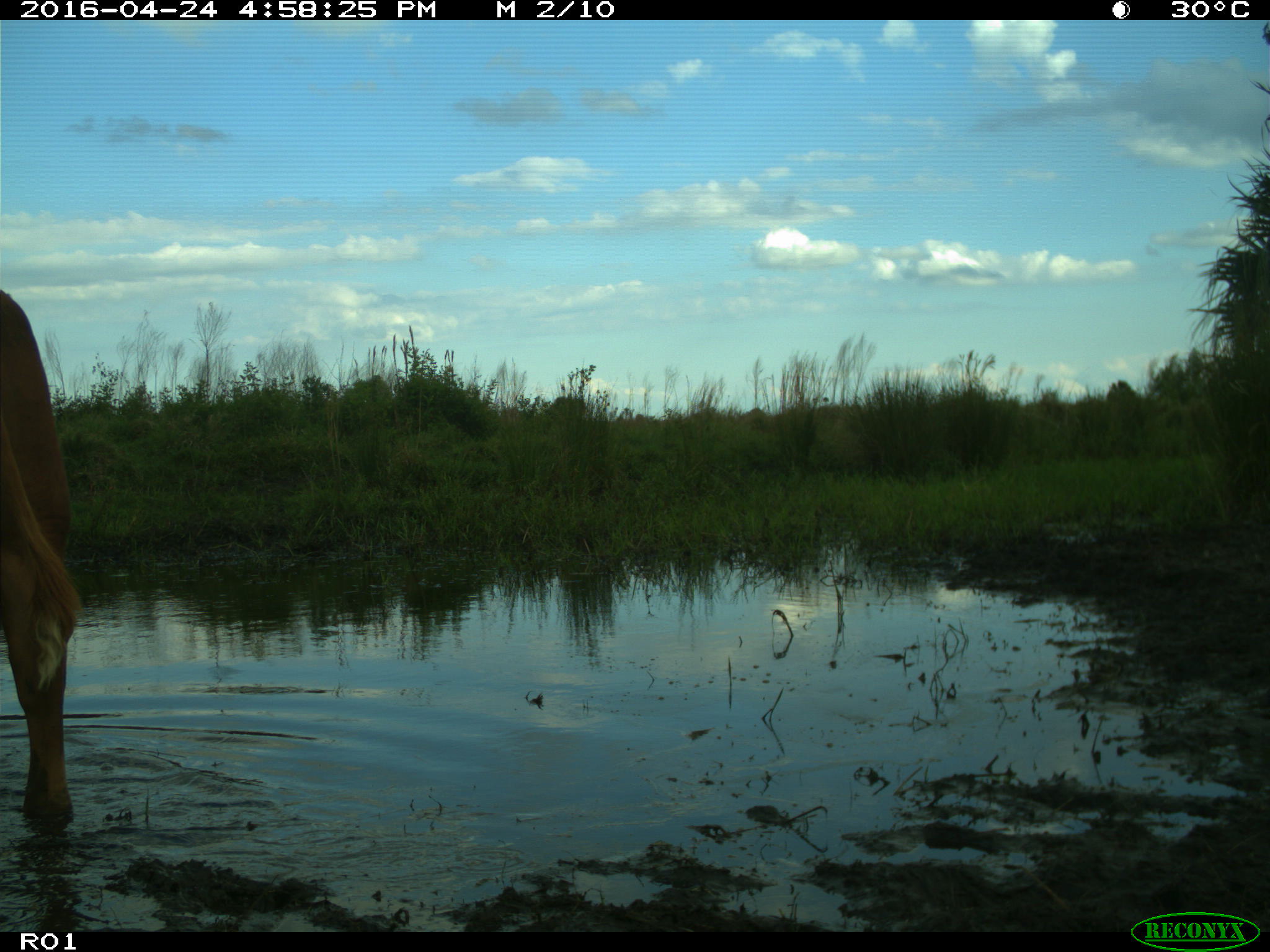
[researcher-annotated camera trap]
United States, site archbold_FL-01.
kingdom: Animalia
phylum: Chordata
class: Mammalia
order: Artiodactyla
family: Bovidae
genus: Bos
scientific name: Bos taurus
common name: domestic cow